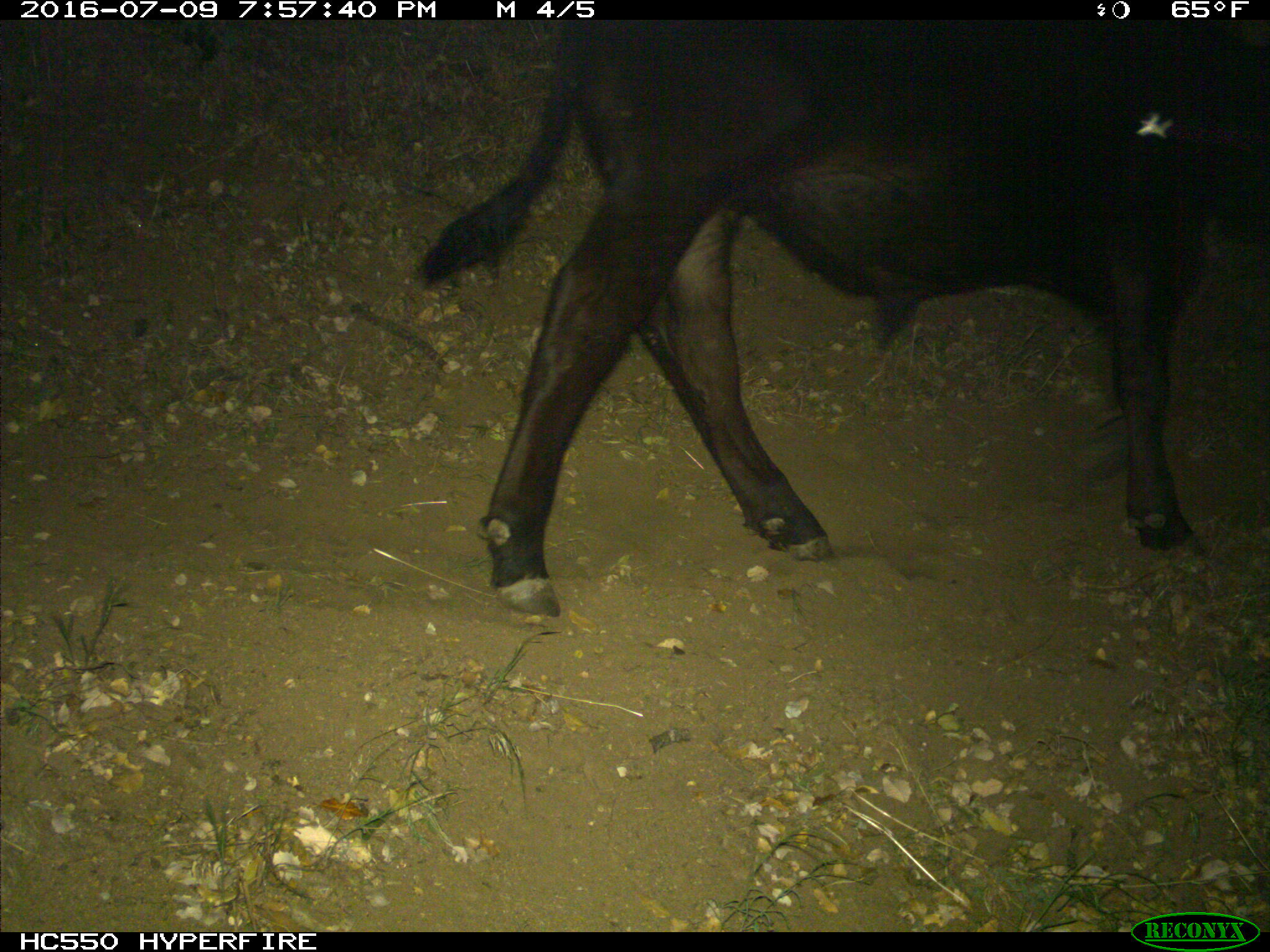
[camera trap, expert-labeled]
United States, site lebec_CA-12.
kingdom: Animalia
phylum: Chordata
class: Mammalia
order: Artiodactyla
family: Bovidae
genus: Bos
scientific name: Bos taurus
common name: domestic cow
Bos taurus (domestic cow).